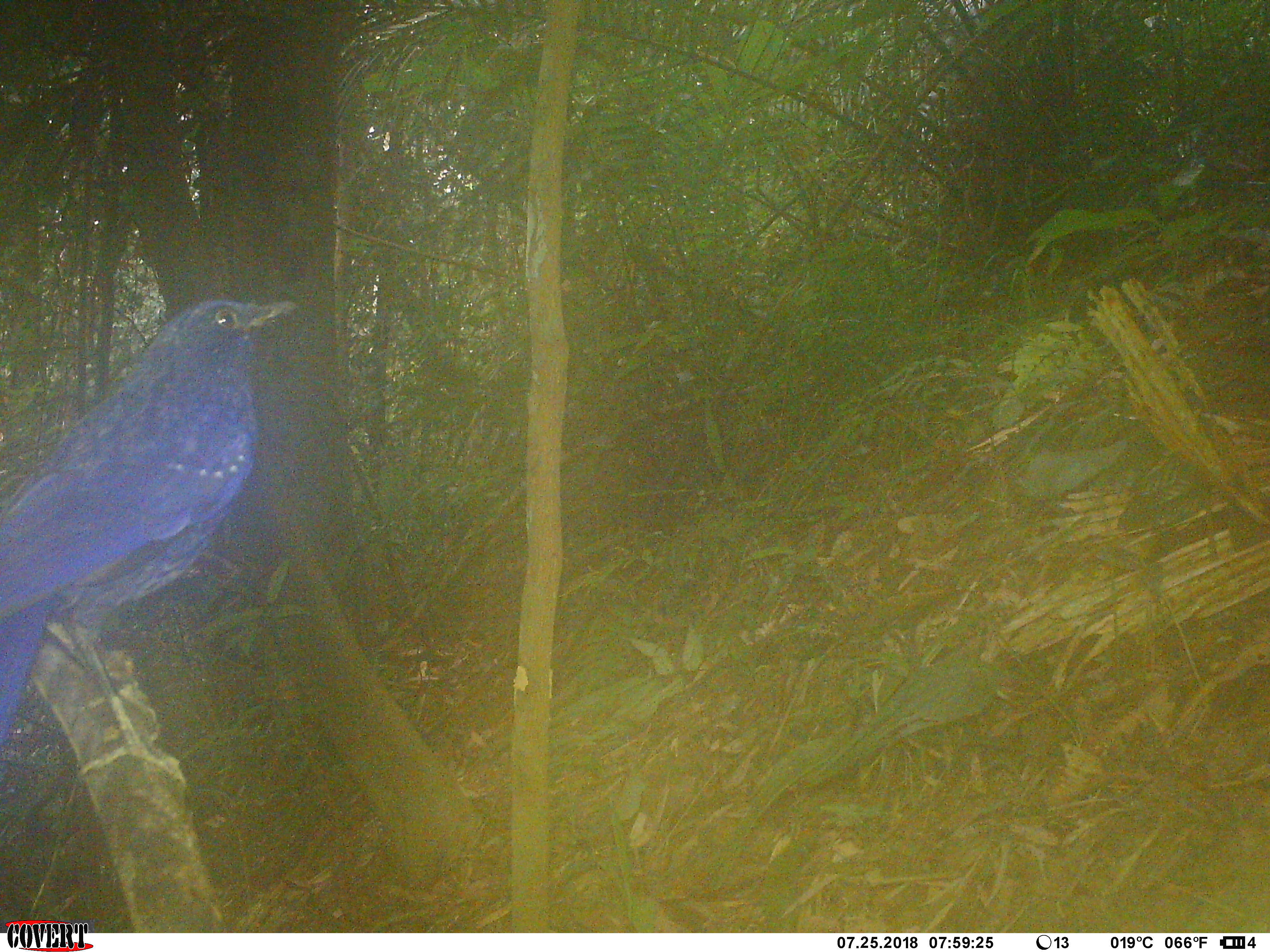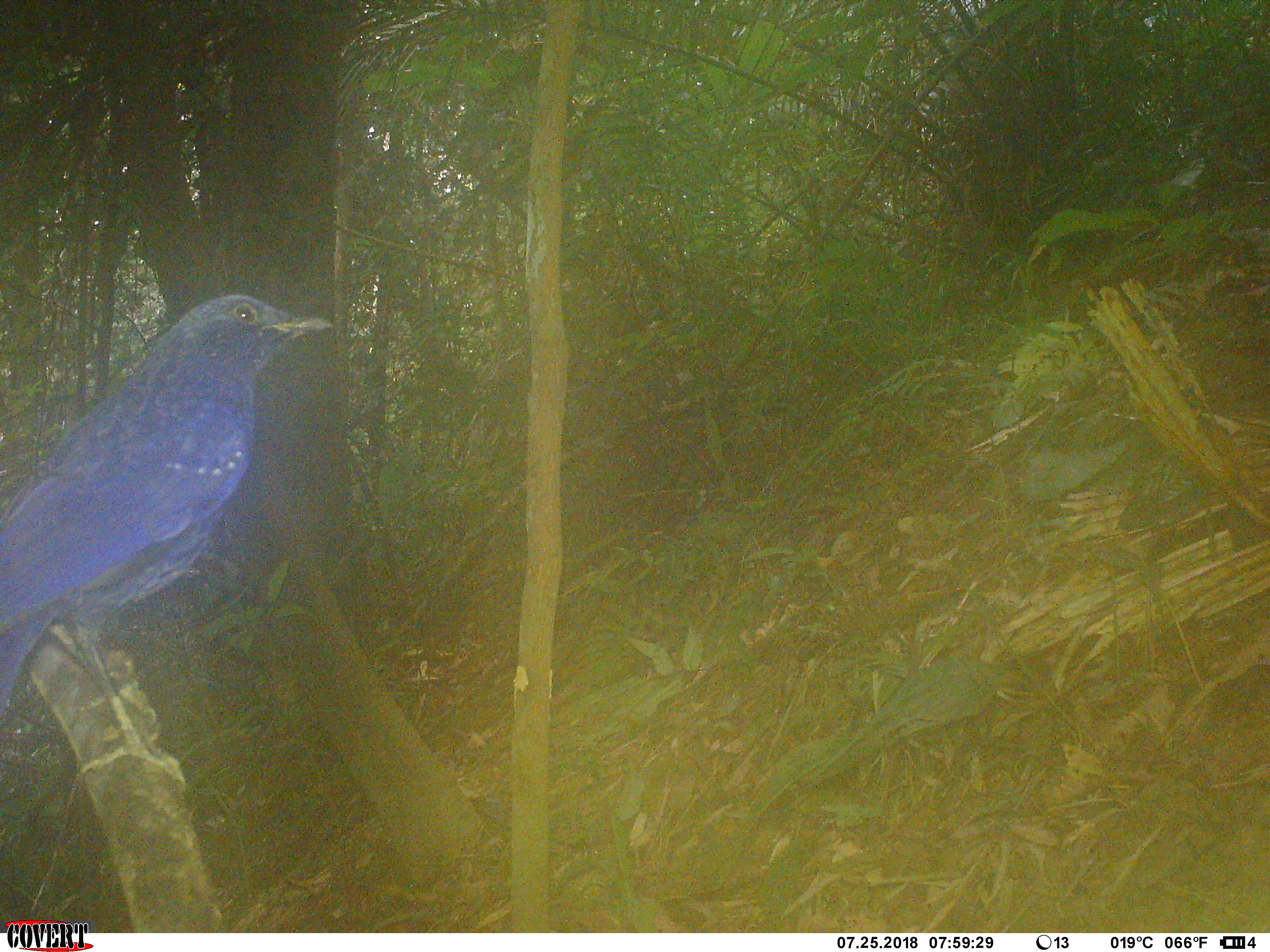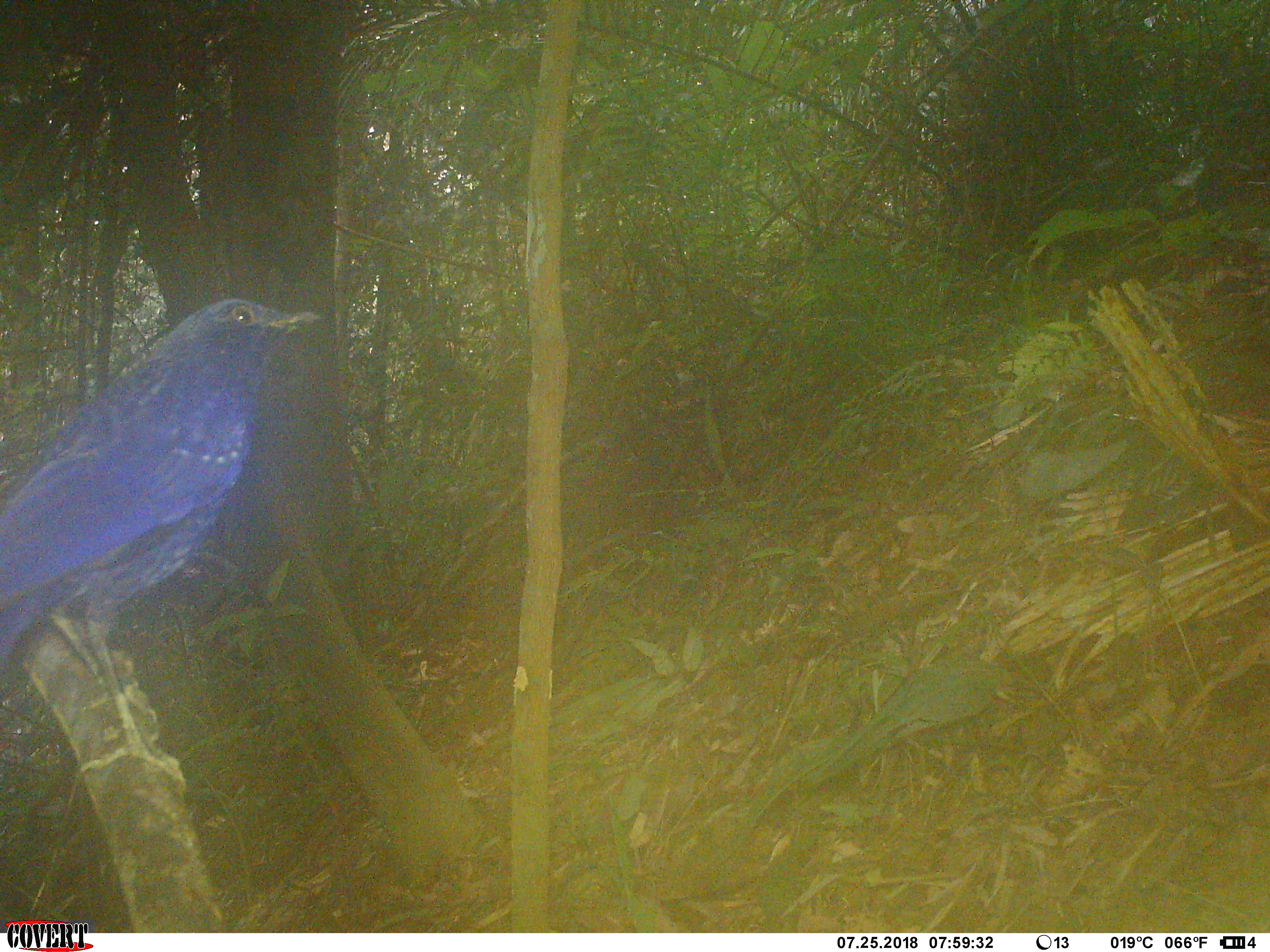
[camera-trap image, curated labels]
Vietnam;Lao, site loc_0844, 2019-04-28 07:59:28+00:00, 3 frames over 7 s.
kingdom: Animalia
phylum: Chordata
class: Aves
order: Passeriformes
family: Muscicapidae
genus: Myophonus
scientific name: Myophonus caeruleus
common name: blue whistling thrush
Blue whistling thrush (Myophonus caeruleus). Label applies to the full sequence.